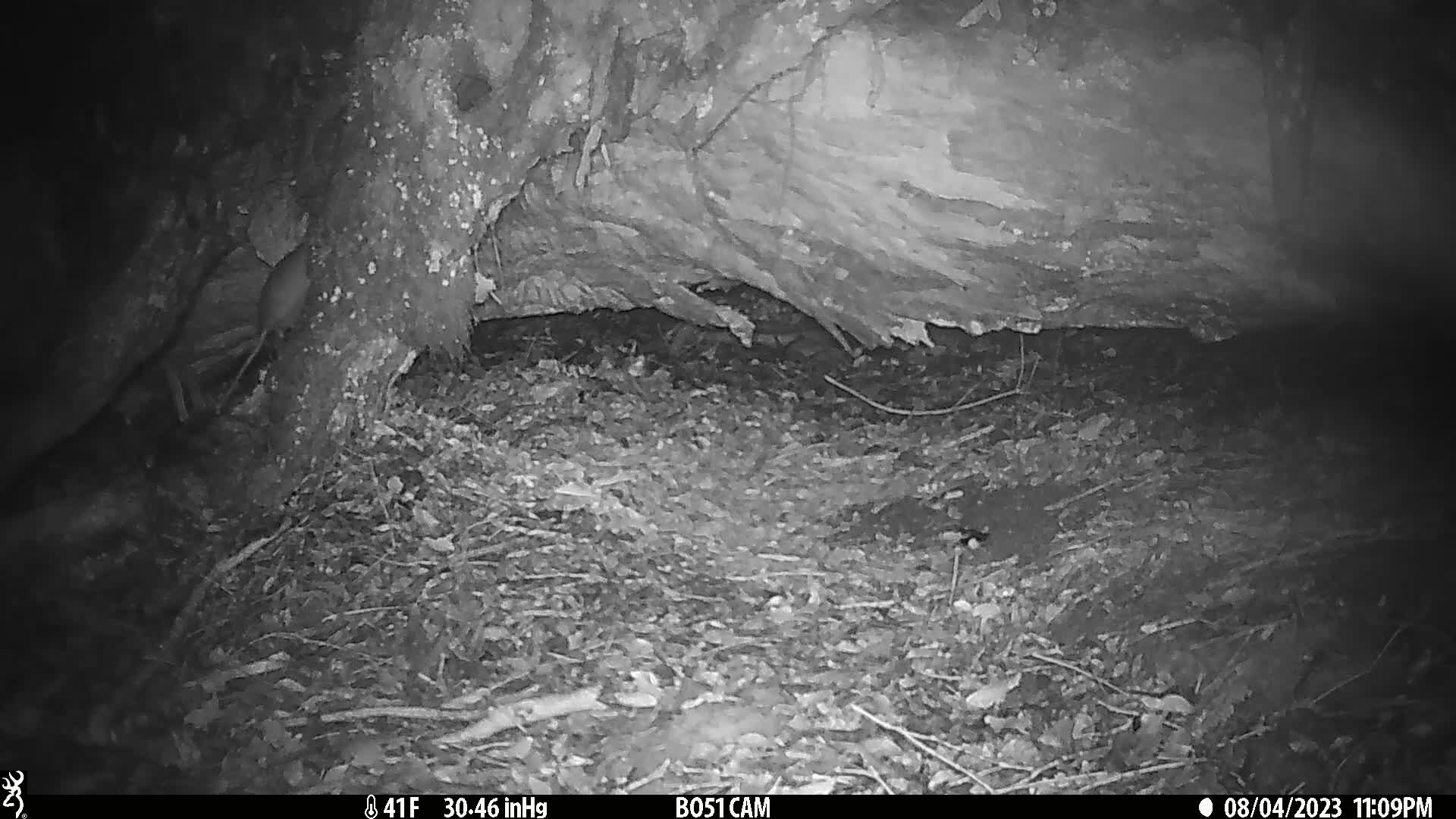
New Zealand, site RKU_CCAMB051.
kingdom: Animalia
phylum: Chordata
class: Mammalia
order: Rodentia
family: Muridae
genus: Rattus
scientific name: Rattus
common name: rat